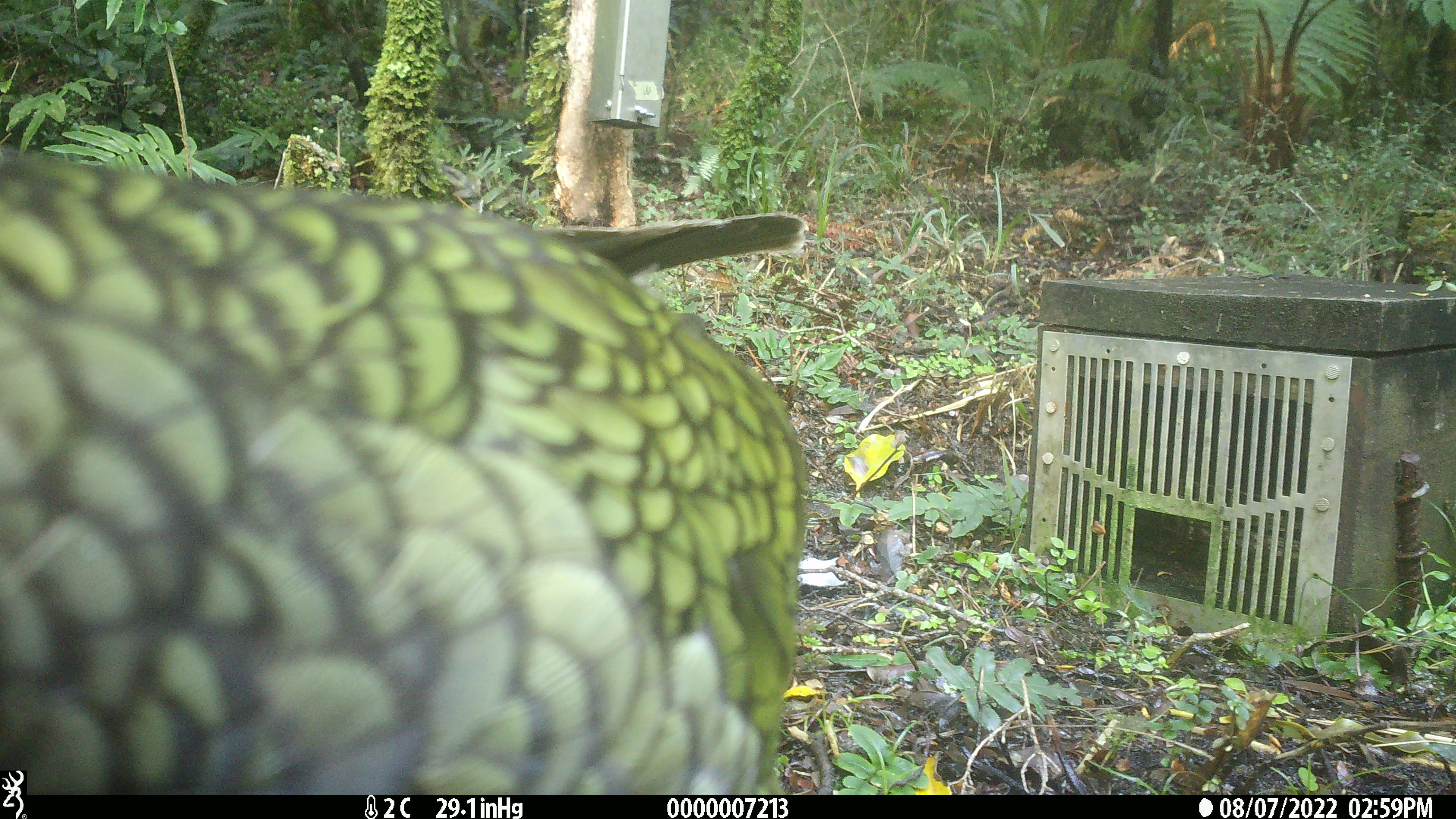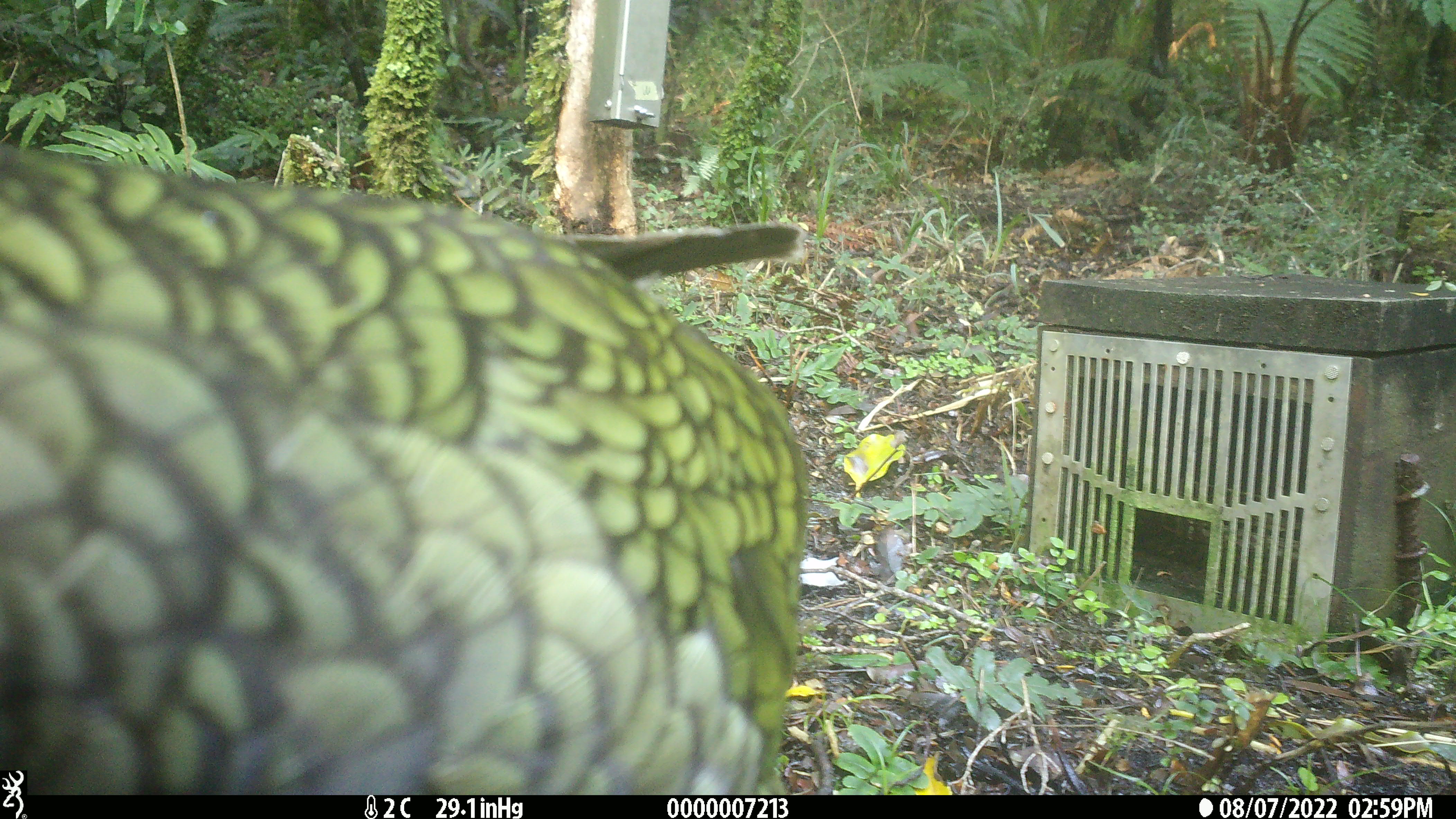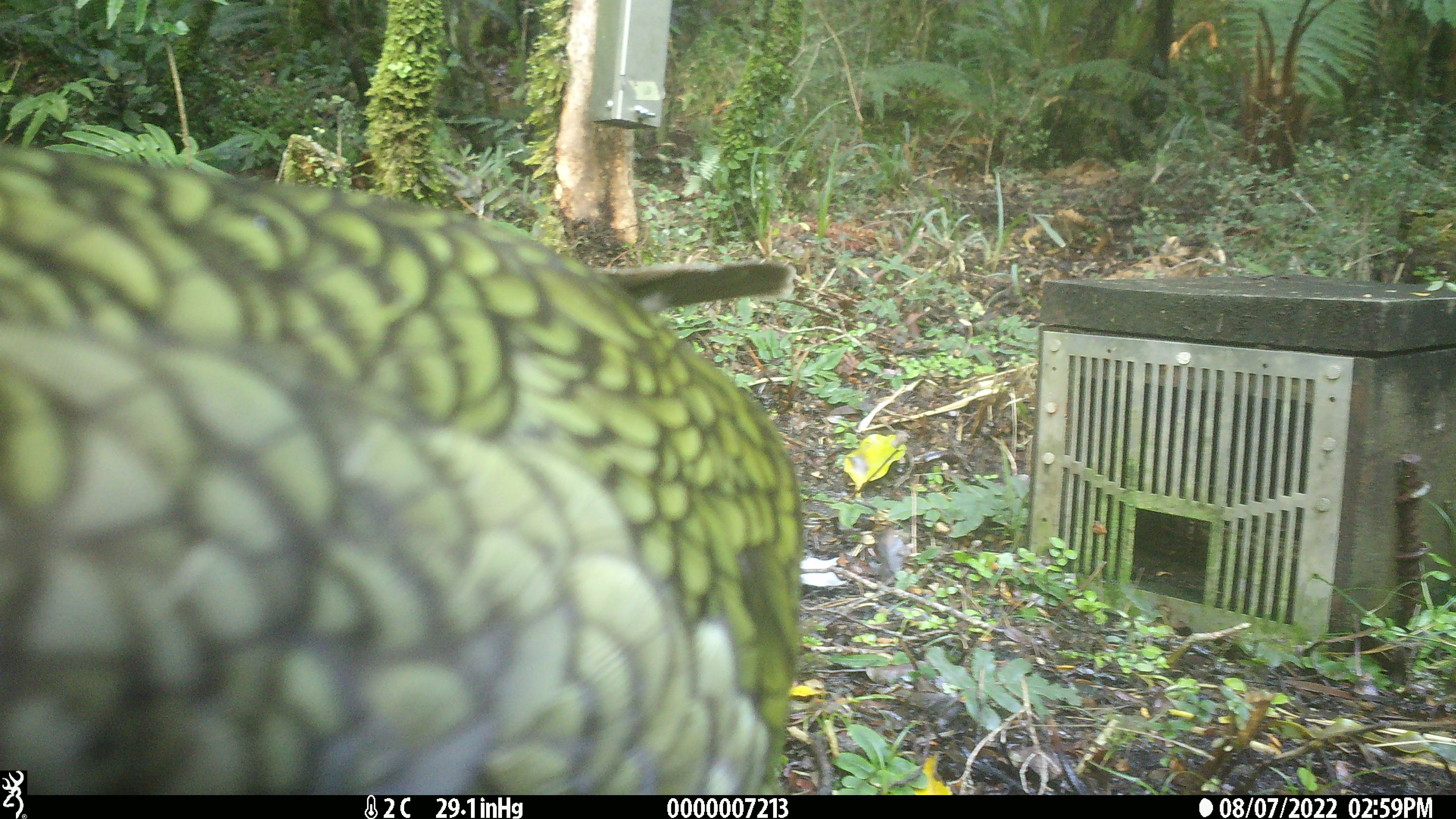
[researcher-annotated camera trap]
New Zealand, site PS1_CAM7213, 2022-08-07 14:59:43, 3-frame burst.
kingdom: Animalia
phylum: Chordata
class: Aves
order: Psittaciformes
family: Strigopidae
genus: Nestor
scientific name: Nestor notabilis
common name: kea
Kea (Nestor notabilis).